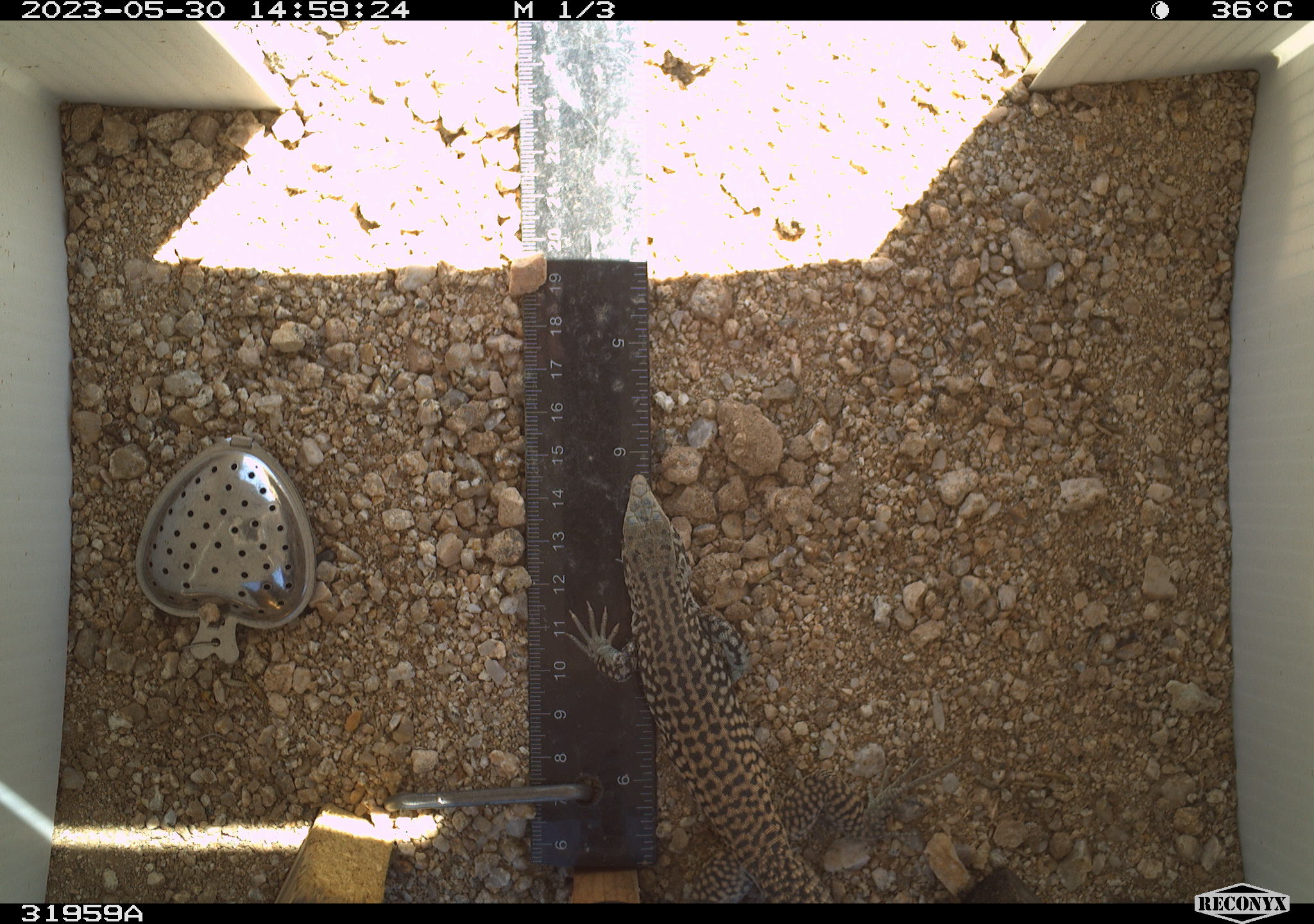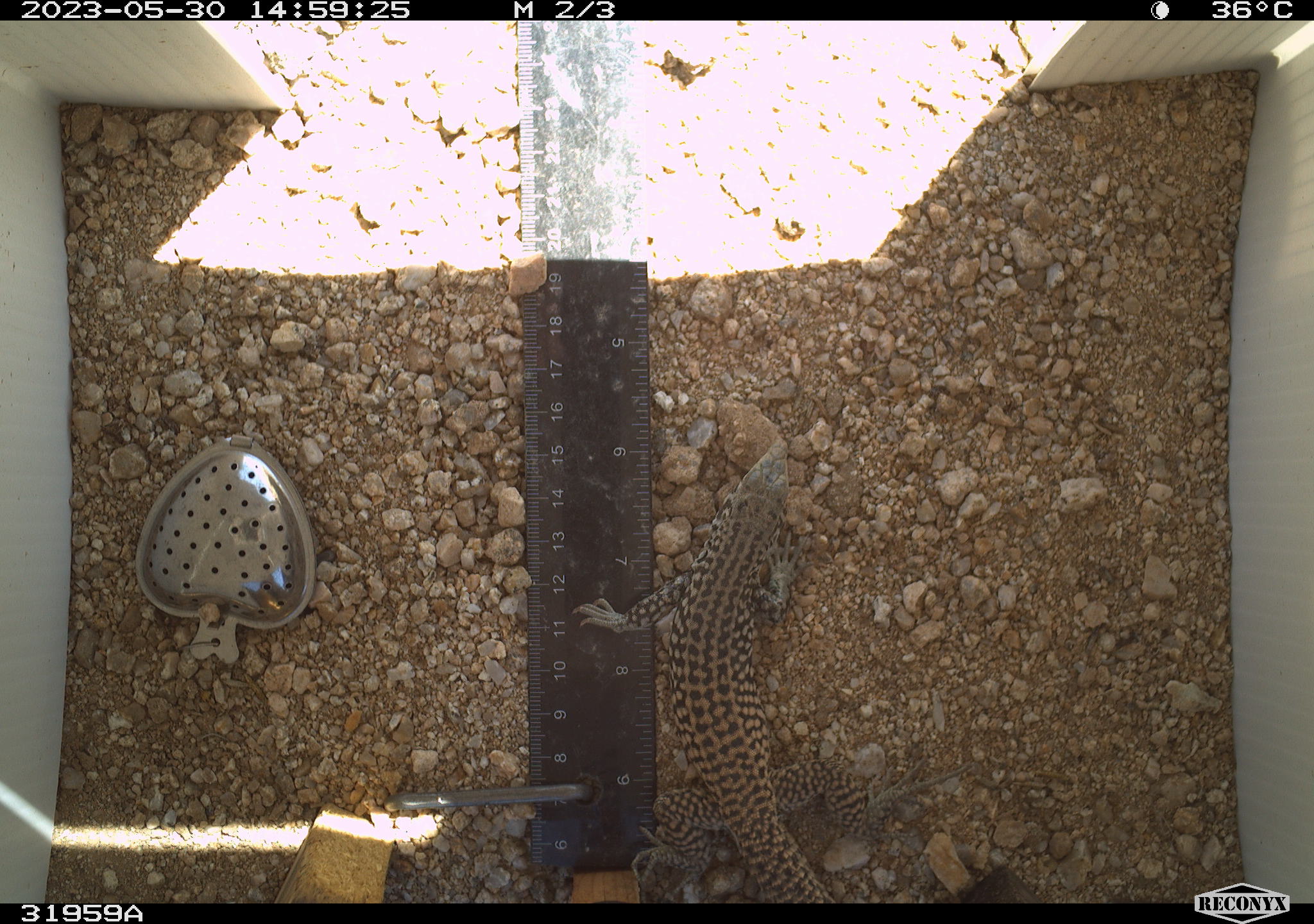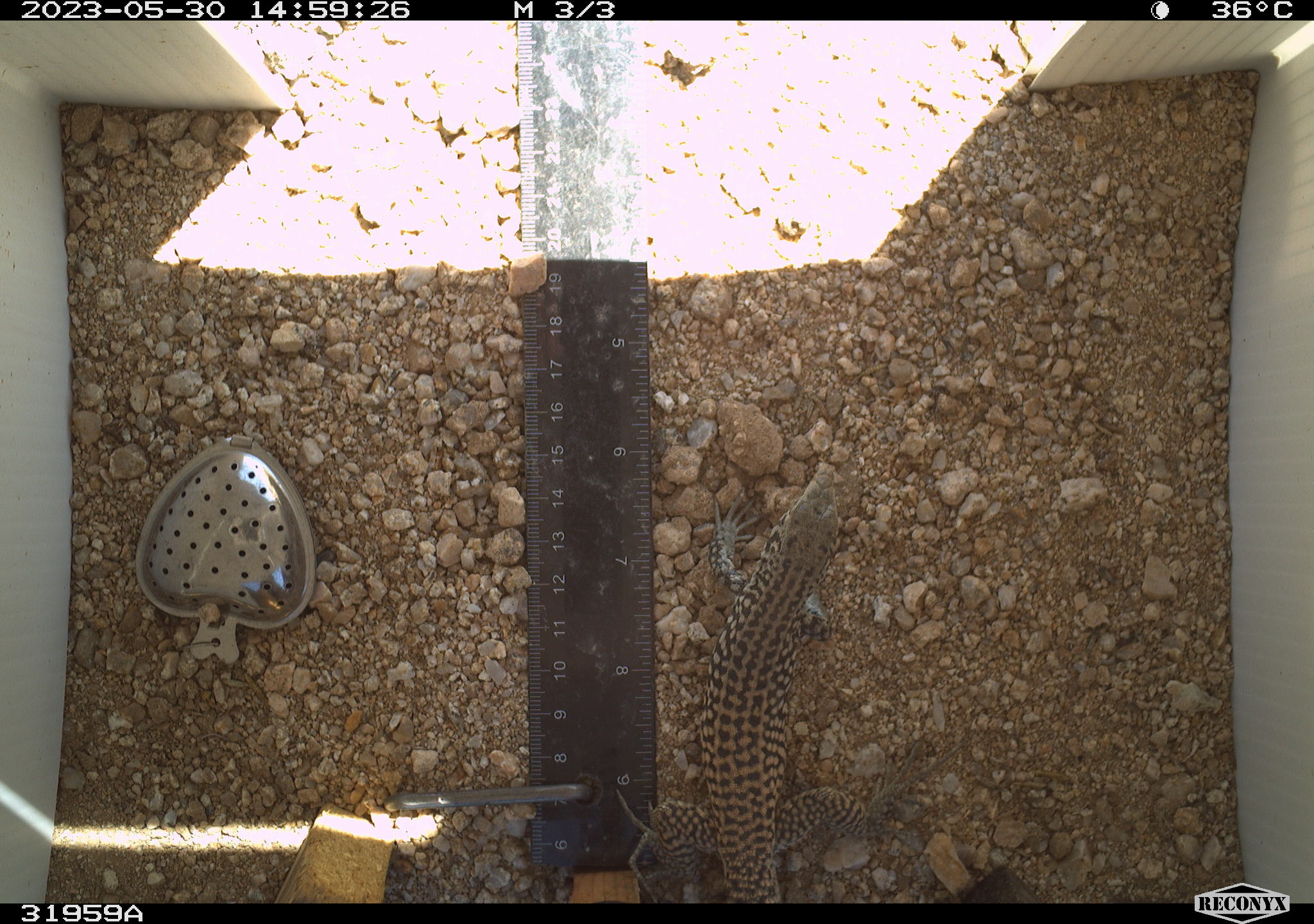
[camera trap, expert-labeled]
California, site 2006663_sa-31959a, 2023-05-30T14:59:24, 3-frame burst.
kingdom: Animalia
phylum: Chordata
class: Reptilia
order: Squamata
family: Teiidae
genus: Aspidoscelis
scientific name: Aspidoscelis tigris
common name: western whiptail